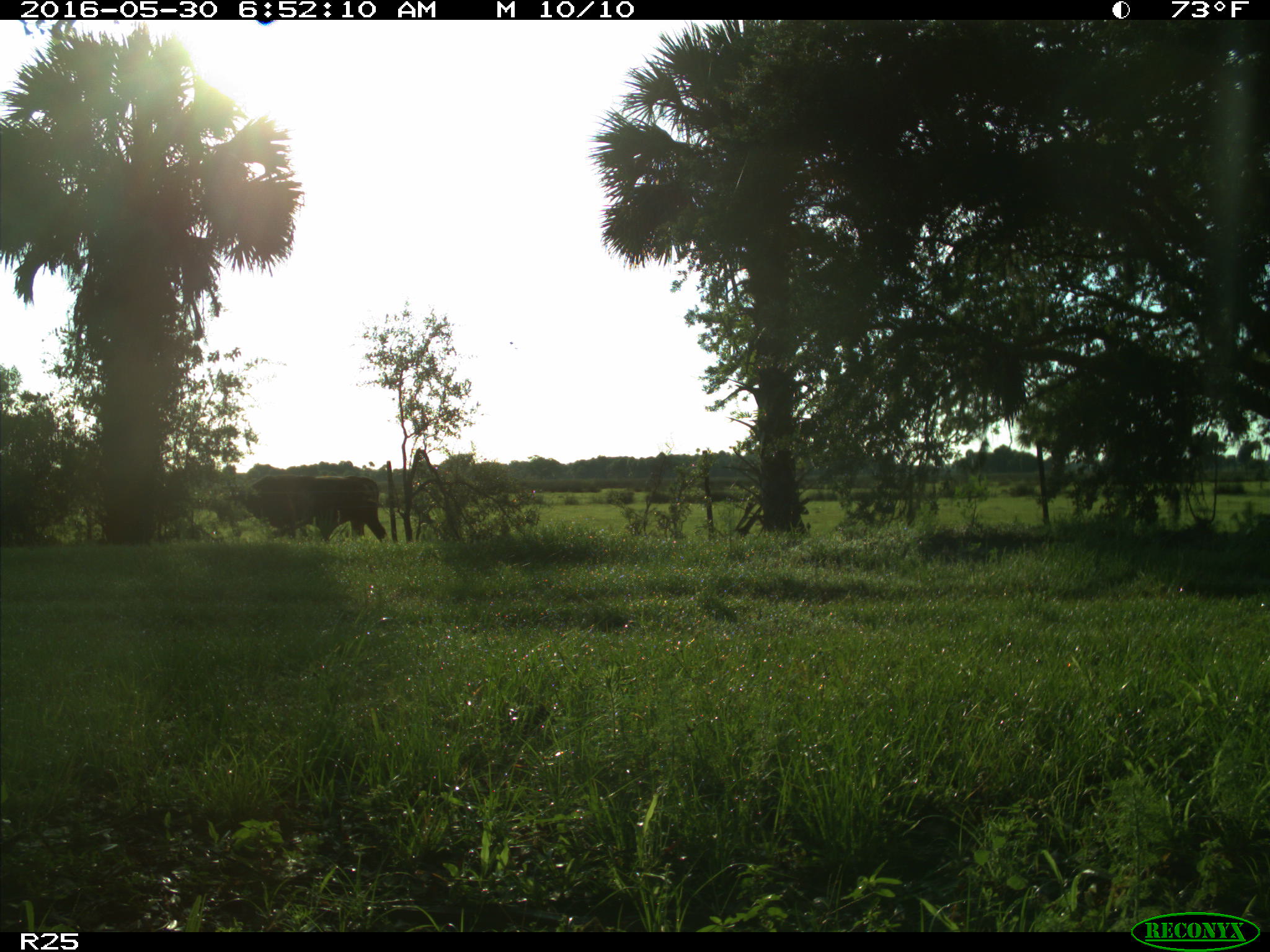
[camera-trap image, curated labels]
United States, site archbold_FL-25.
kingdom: Animalia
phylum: Chordata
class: Mammalia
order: Artiodactyla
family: Bovidae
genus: Bos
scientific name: Bos taurus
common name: domestic cow